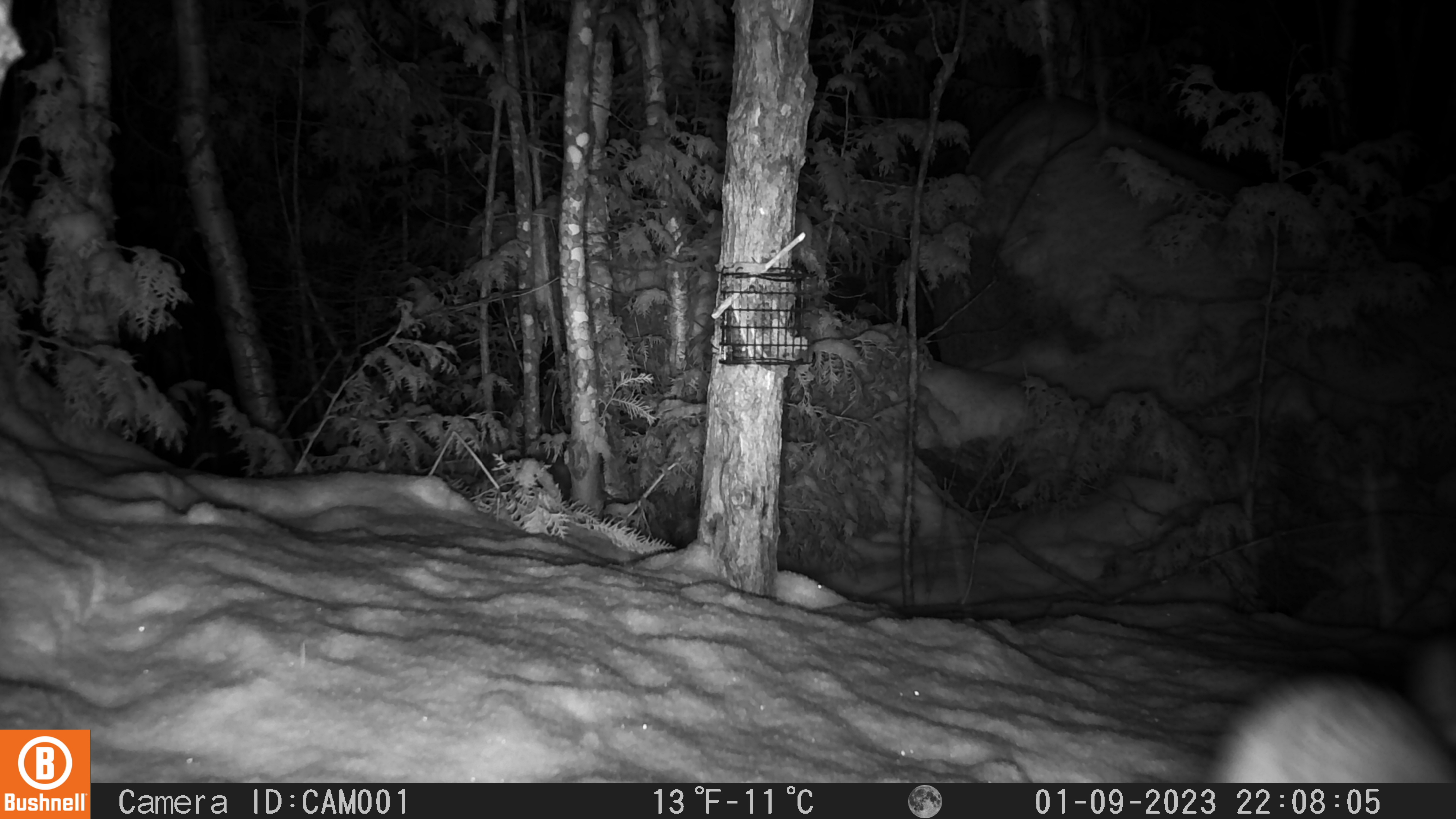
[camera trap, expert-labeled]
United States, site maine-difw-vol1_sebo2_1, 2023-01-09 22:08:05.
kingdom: Animalia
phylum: Chordata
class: Mammalia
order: Lagomorpha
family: Leporidae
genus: Lepus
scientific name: Lepus americanus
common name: snowshoe hare